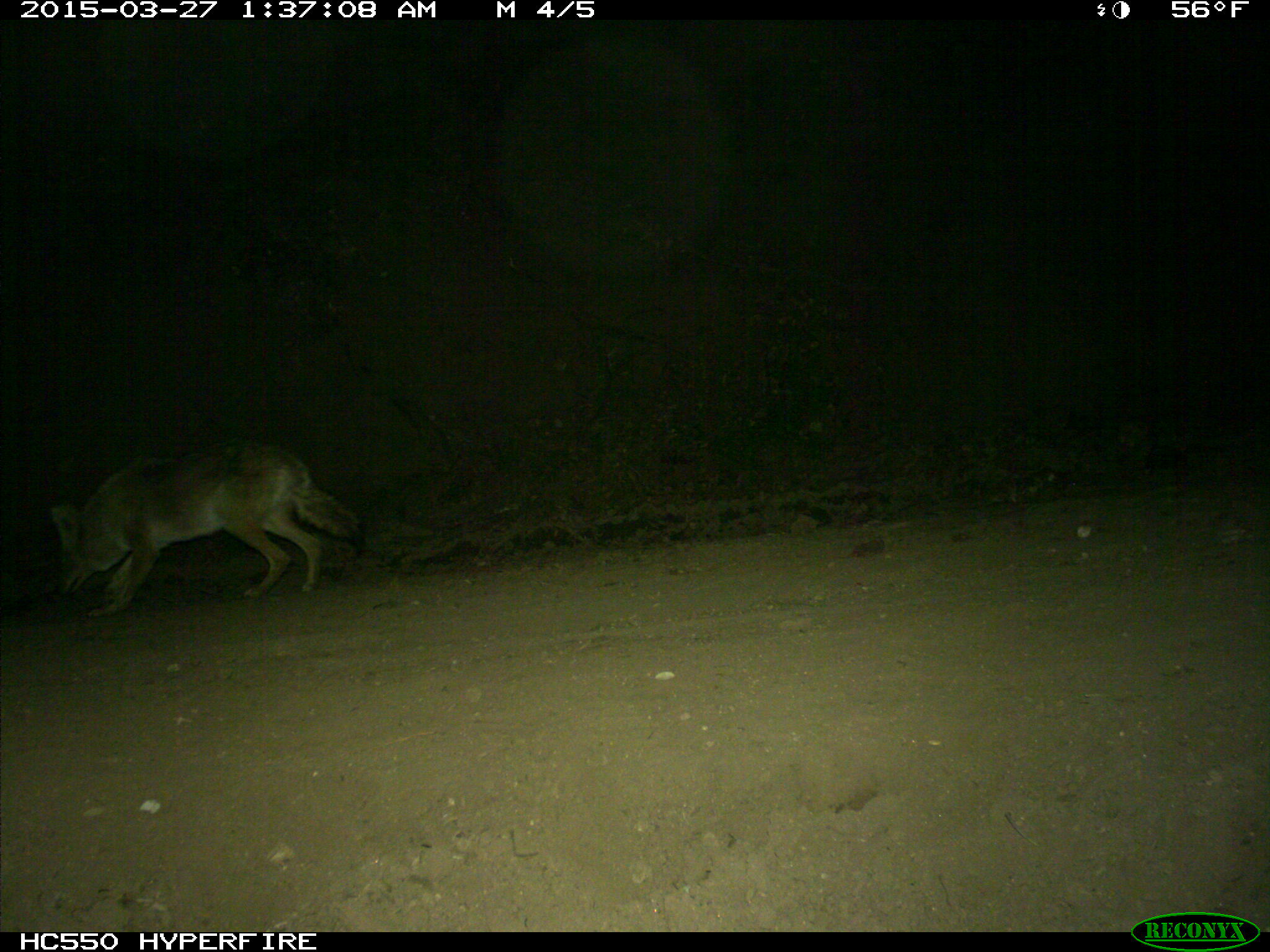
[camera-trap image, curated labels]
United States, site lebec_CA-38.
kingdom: Animalia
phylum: Chordata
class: Mammalia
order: Carnivora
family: Canidae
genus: Canis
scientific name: Canis latrans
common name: coyote